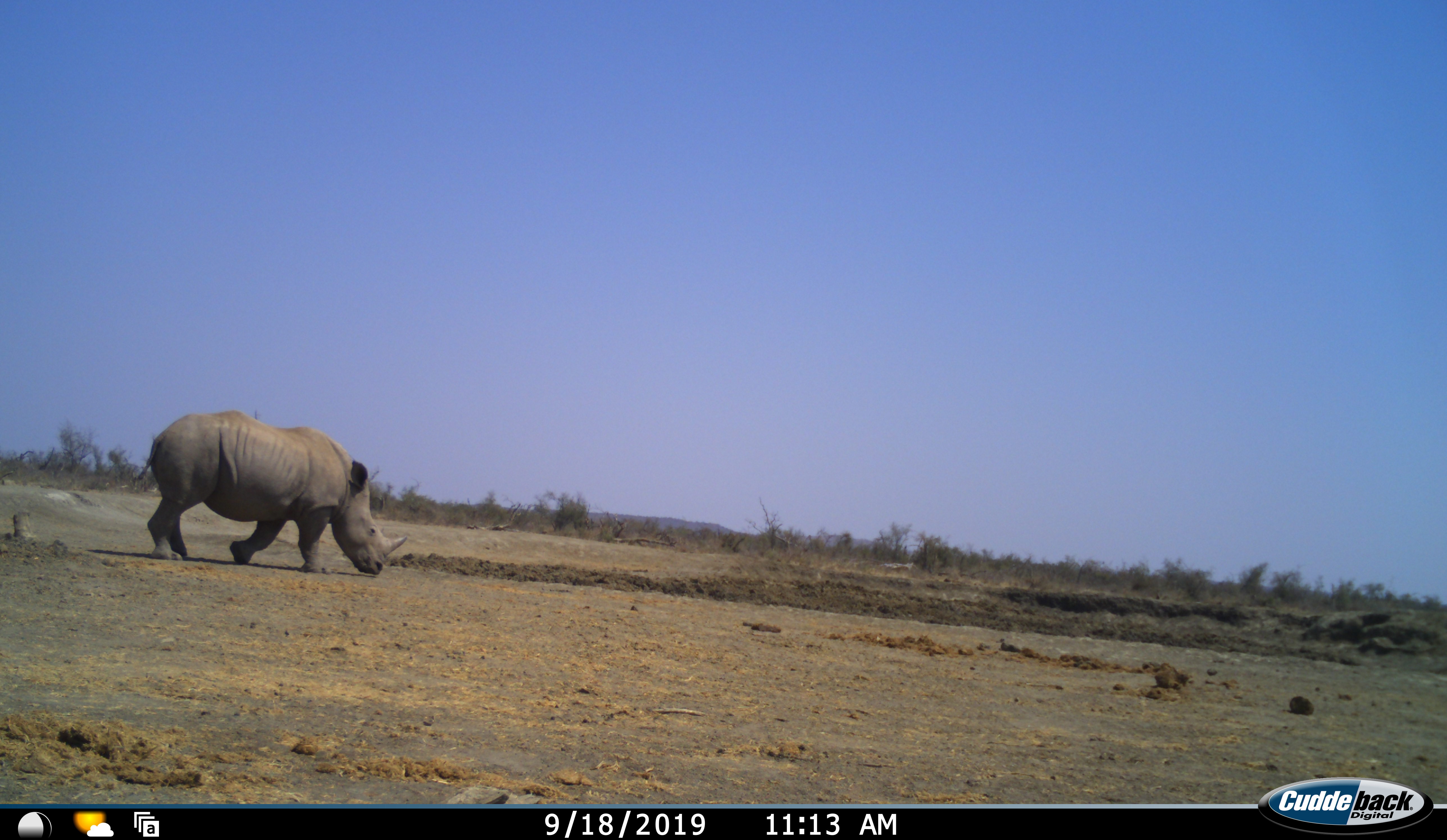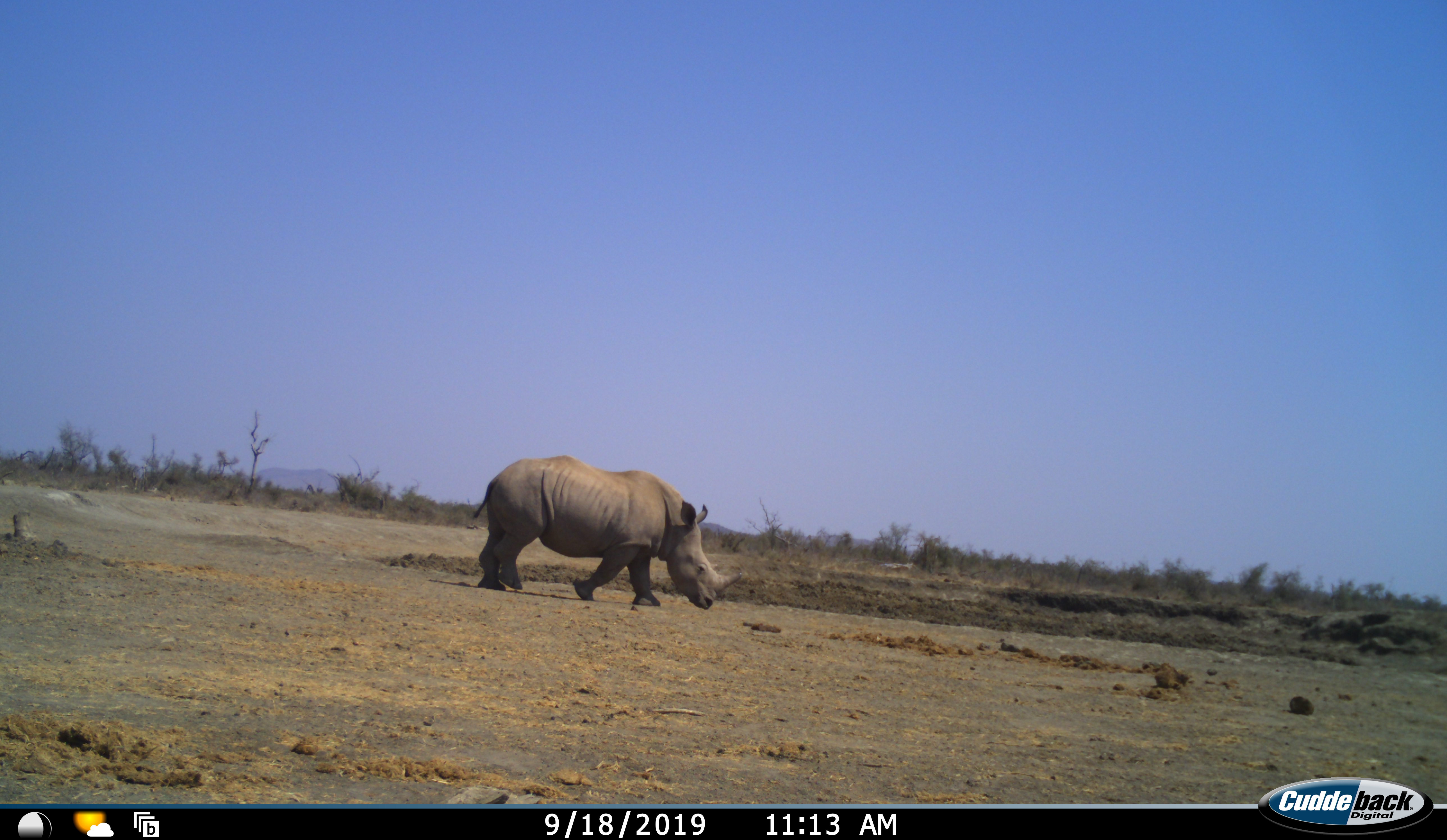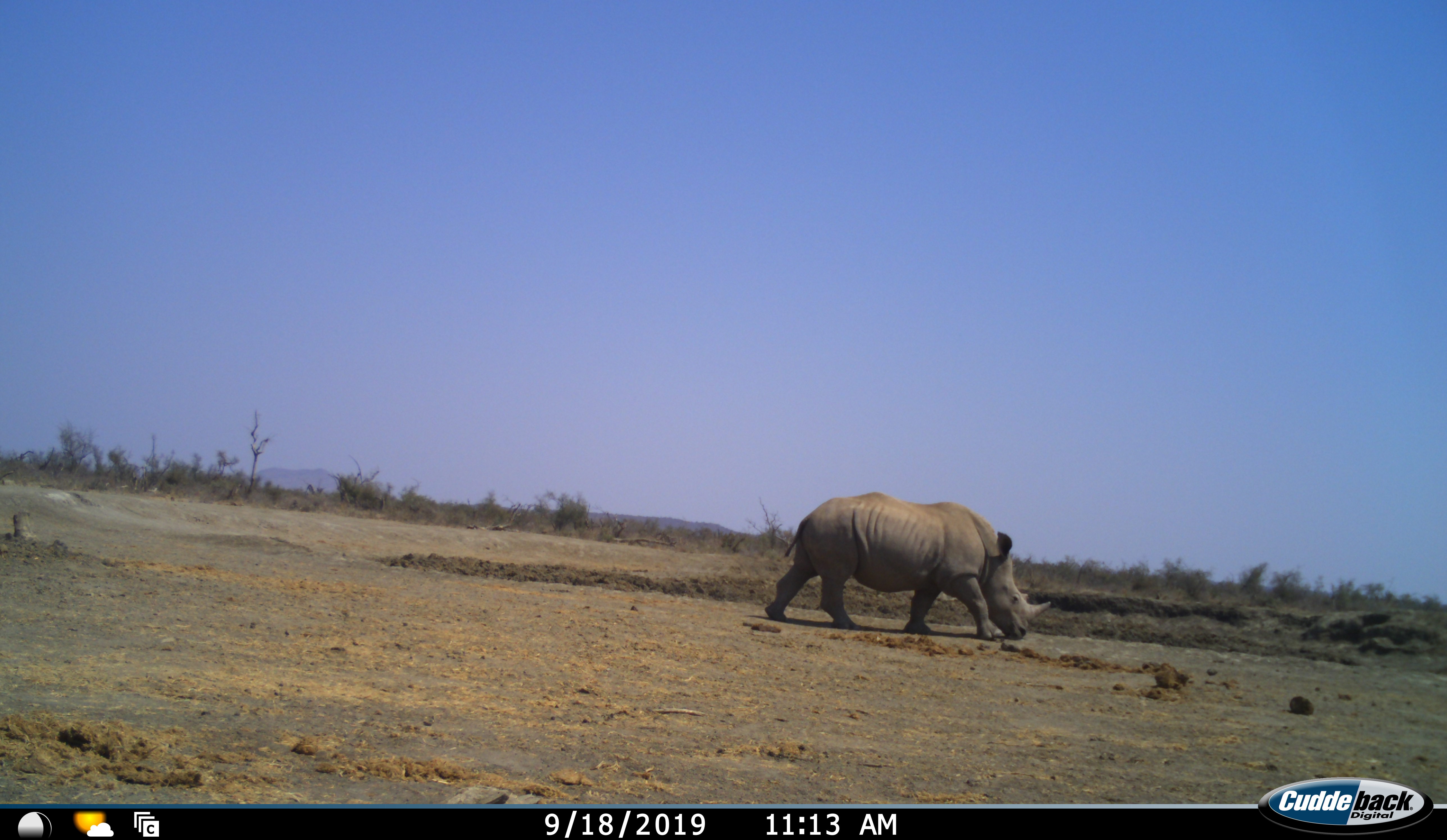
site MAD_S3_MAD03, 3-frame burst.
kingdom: Animalia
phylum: Chordata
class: Mammalia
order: Perissodactyla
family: Rhinocerotidae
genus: Ceratotherium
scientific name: Ceratotherium simum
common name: white rhinoceros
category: rhinoceroswhite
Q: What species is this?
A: Rhinoceroswhite (white rhinoceros) (Ceratotherium simum).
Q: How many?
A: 1.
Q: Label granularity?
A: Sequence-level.